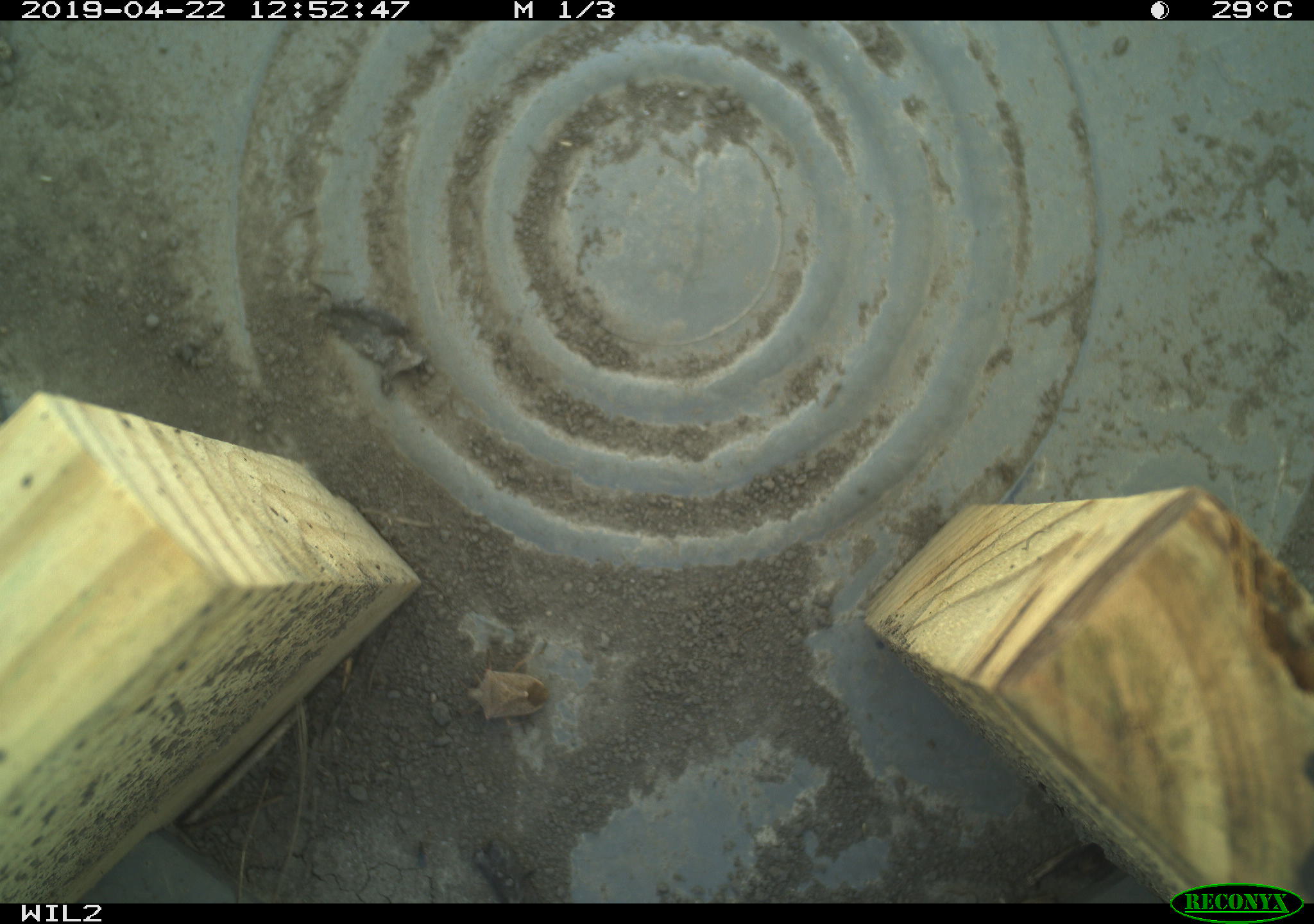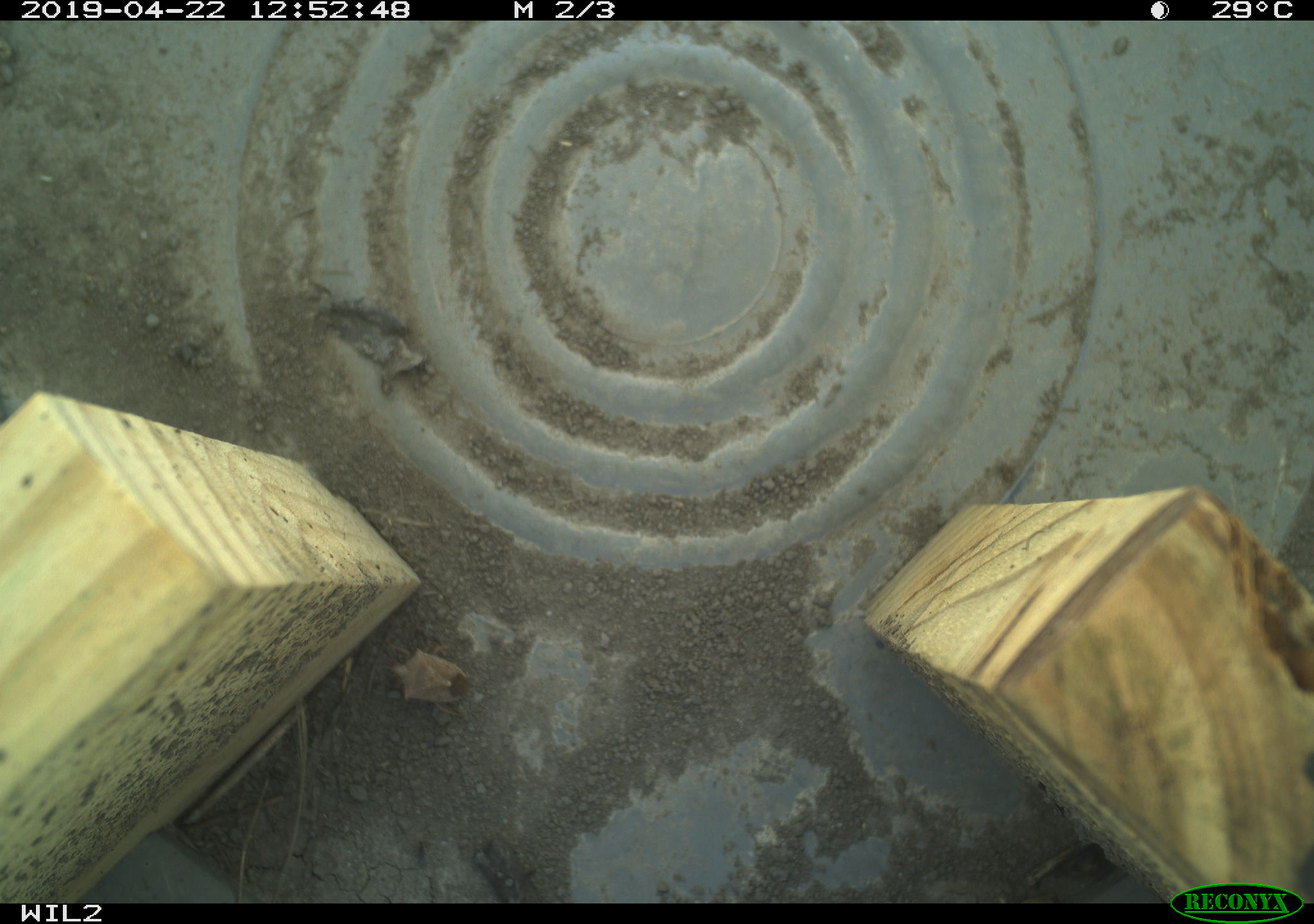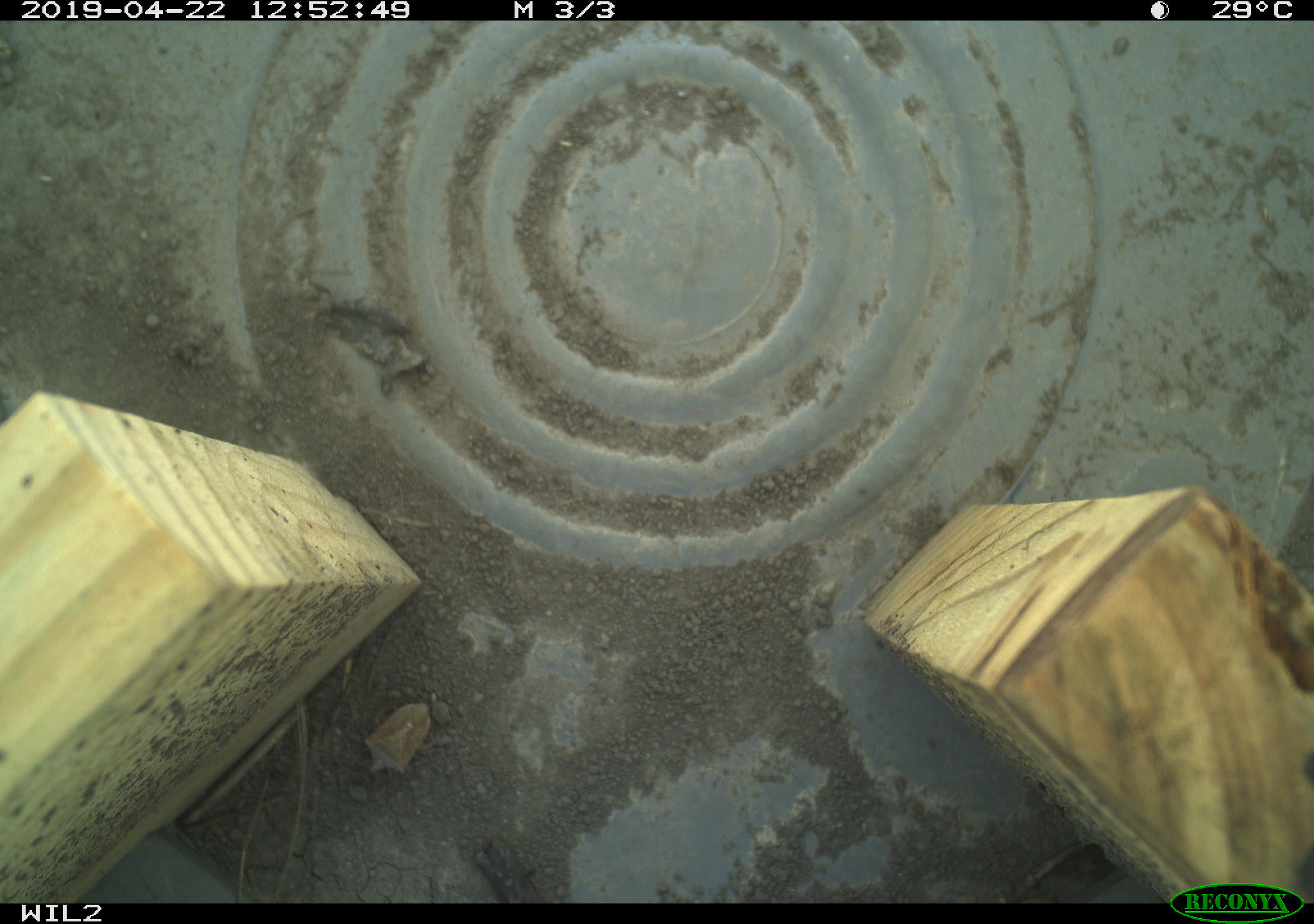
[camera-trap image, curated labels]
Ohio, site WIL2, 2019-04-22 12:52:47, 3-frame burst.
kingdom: Animalia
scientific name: Animalia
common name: animal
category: invertebrate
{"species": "invertebrate (animal) (Animalia)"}